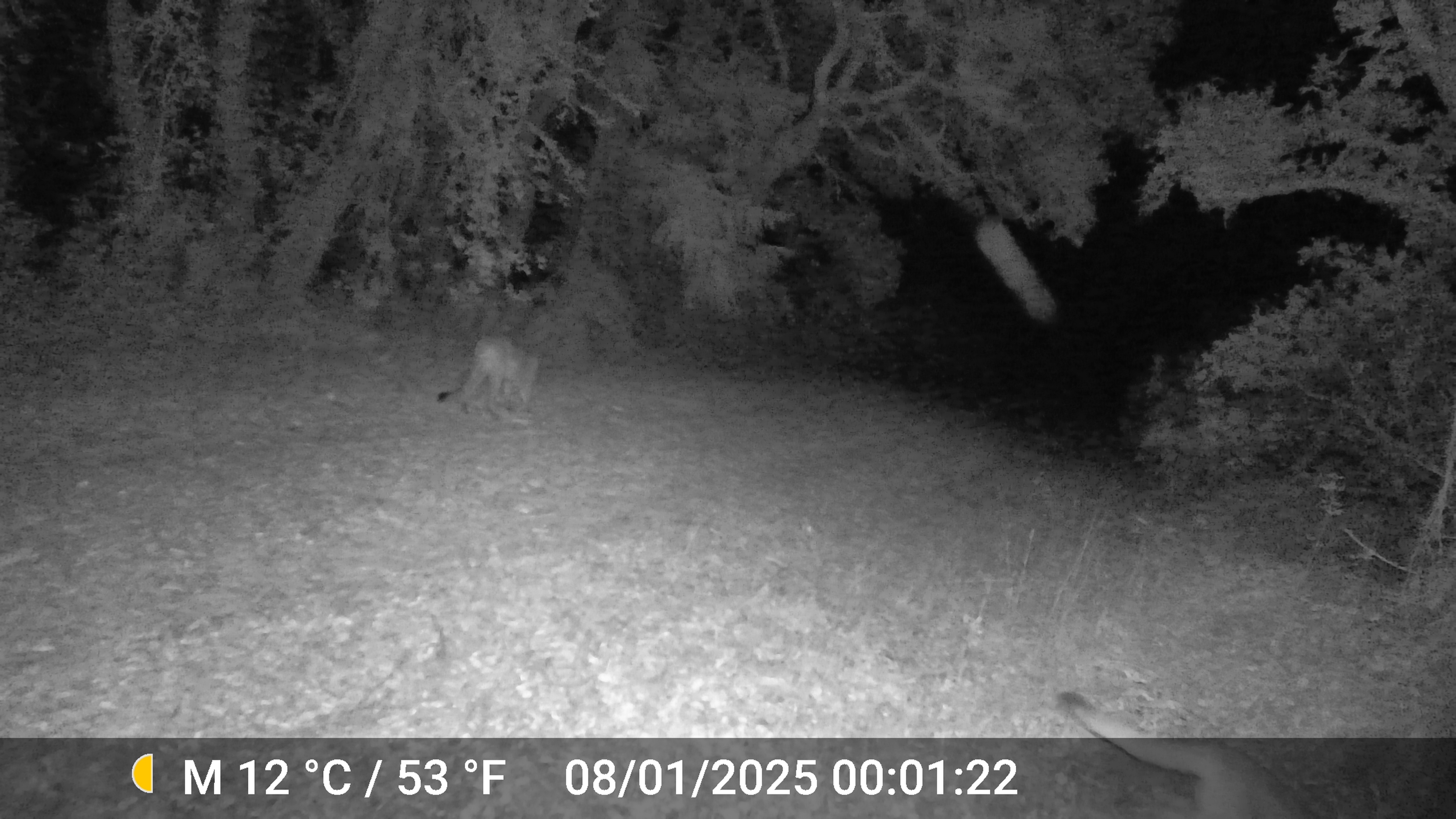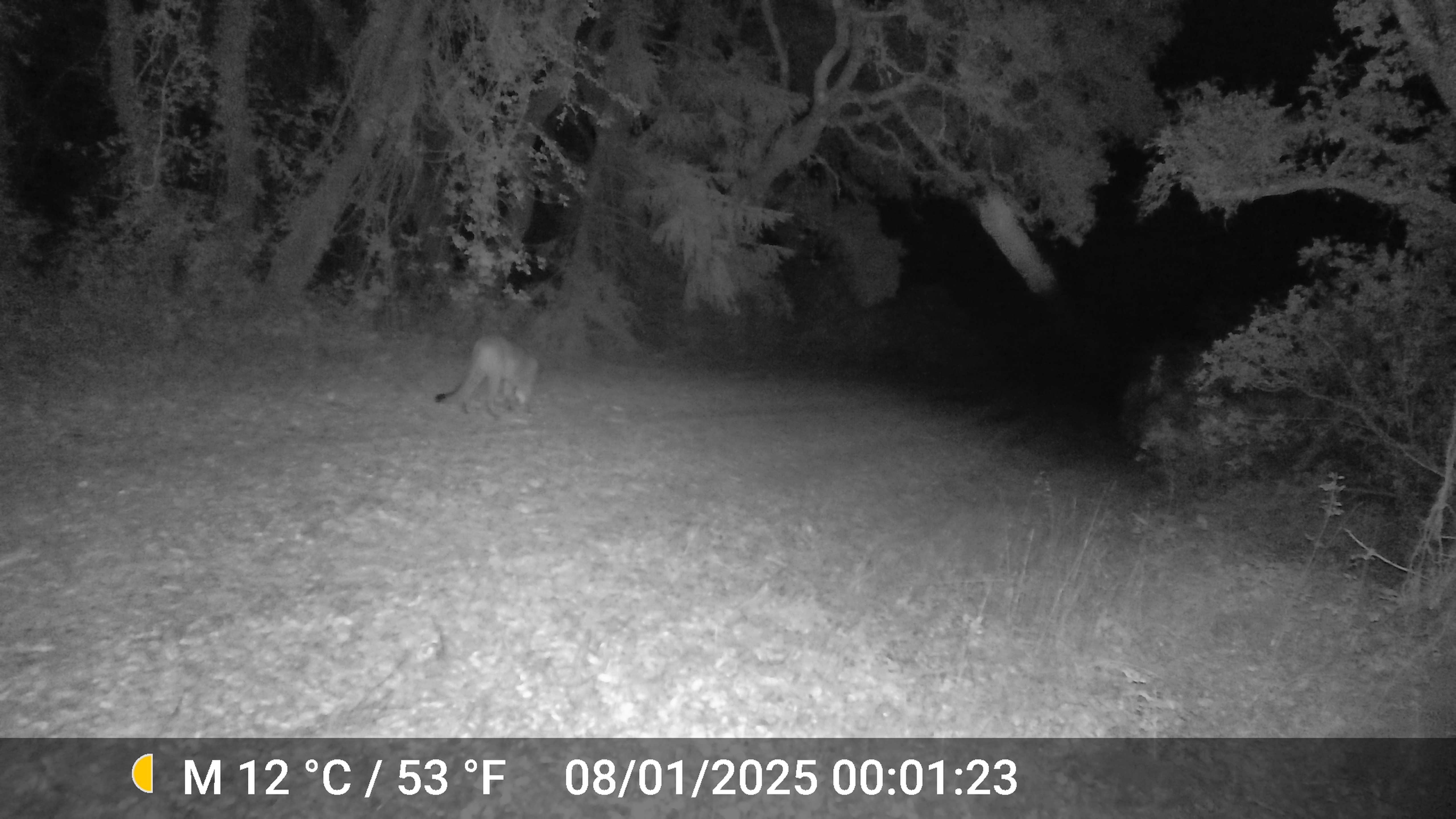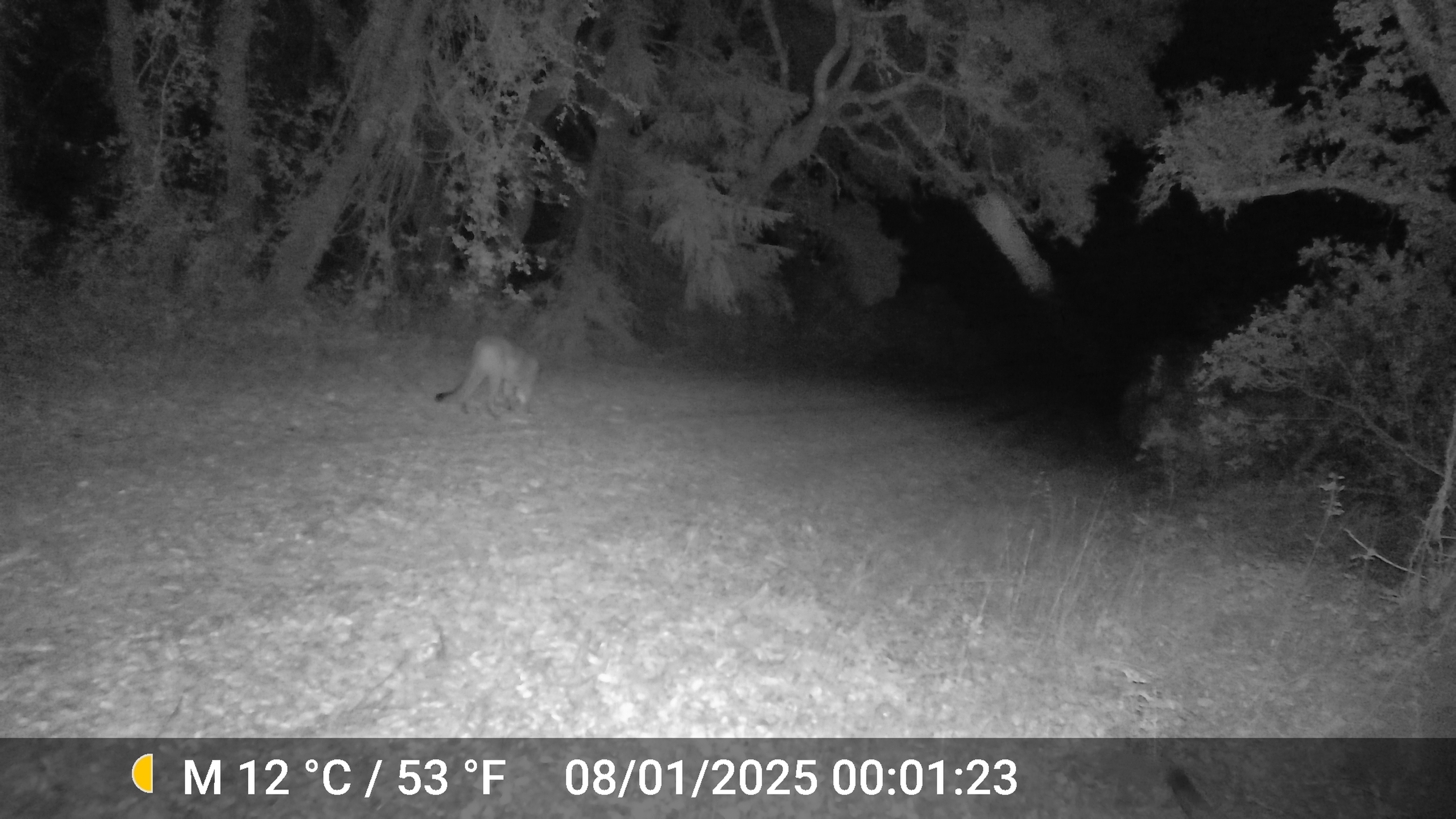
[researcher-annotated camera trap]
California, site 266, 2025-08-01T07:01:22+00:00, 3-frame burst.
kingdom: Animalia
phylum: Chordata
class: Mammalia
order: Carnivora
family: Felidae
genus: Puma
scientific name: Puma concolor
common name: puma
Puma (Puma concolor).